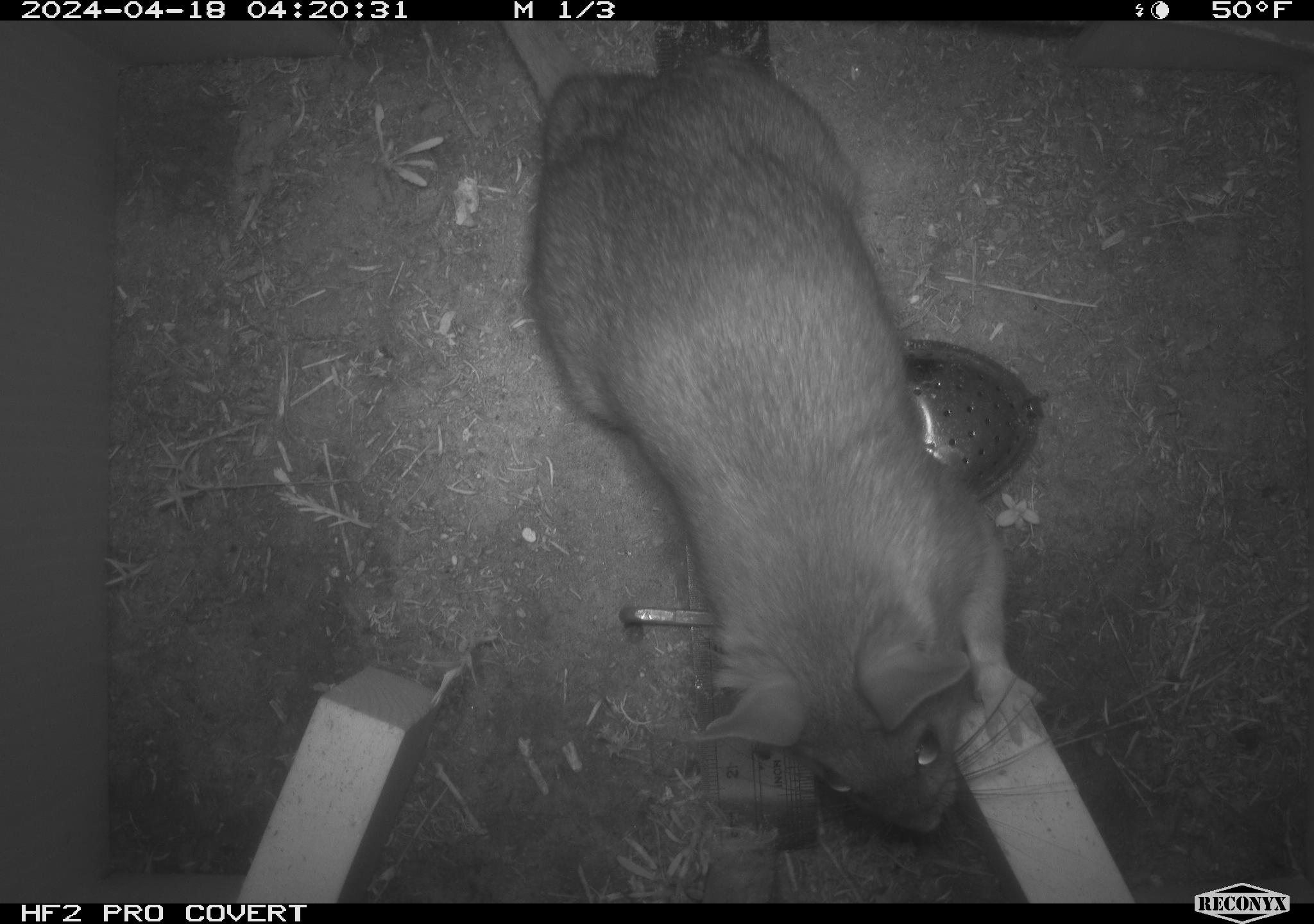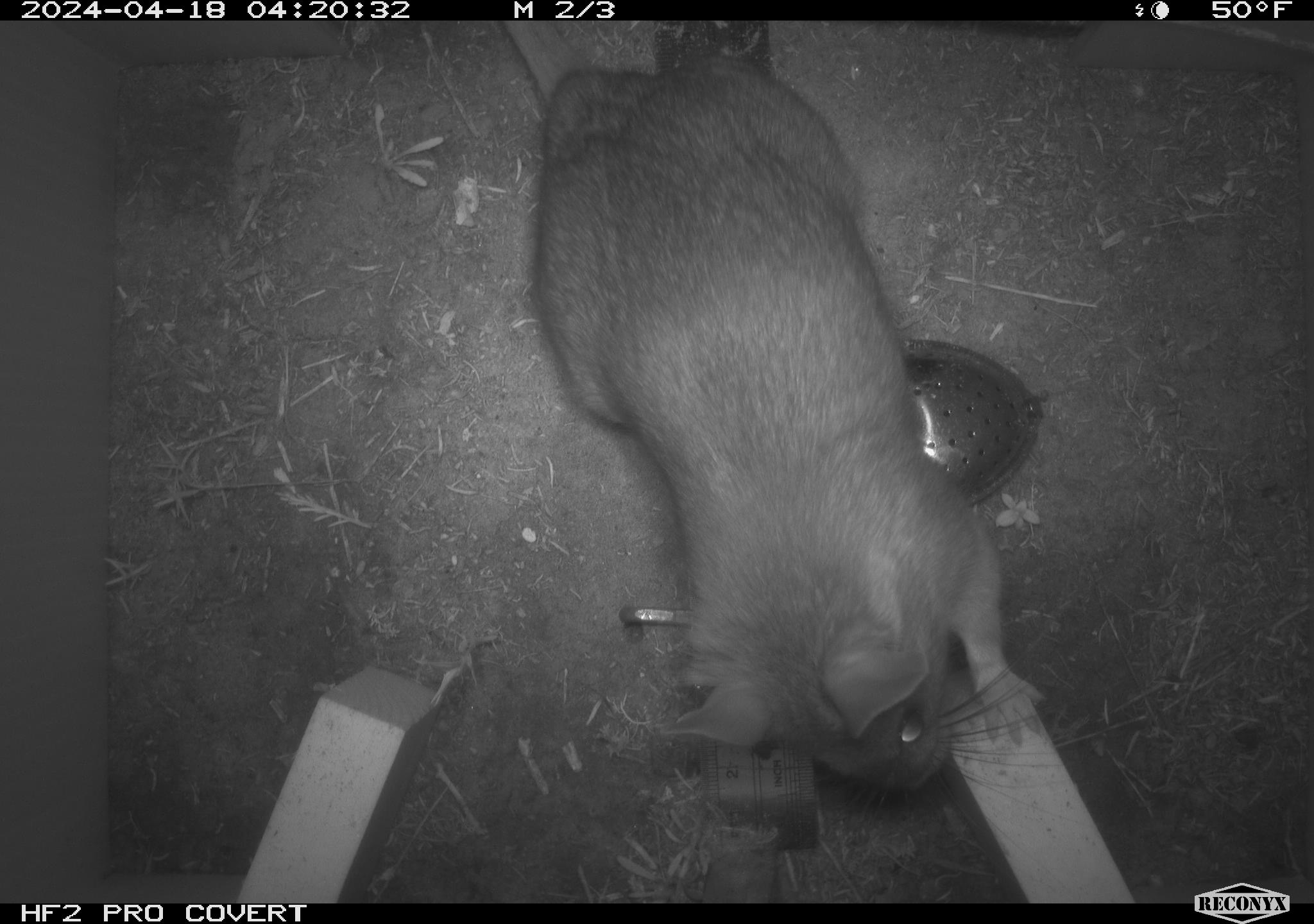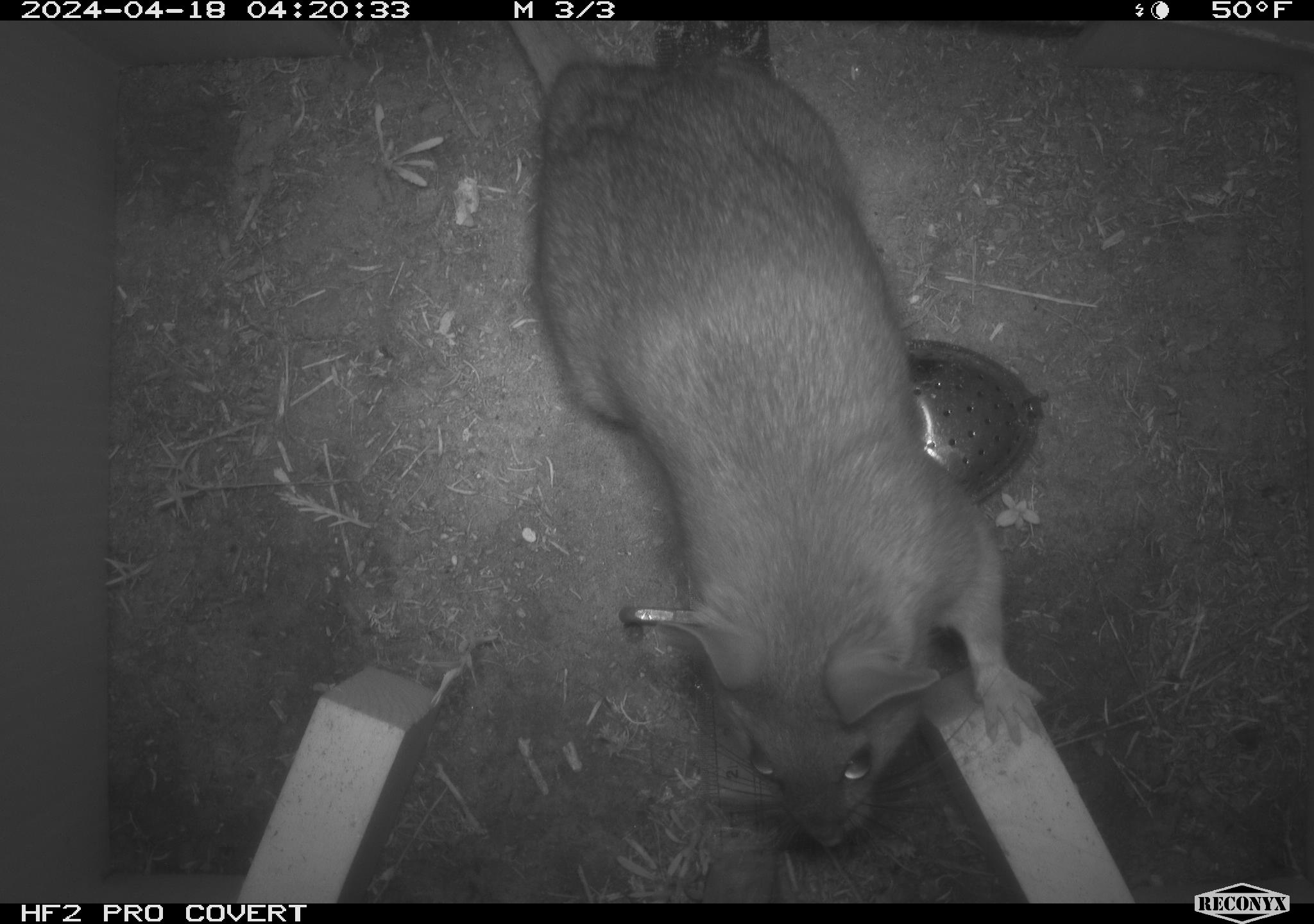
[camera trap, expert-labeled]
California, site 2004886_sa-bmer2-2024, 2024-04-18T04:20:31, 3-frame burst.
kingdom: Animalia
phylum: Chordata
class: Mammalia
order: Rodentia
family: Muridae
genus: Rattus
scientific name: Rattus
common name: rat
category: rattus species